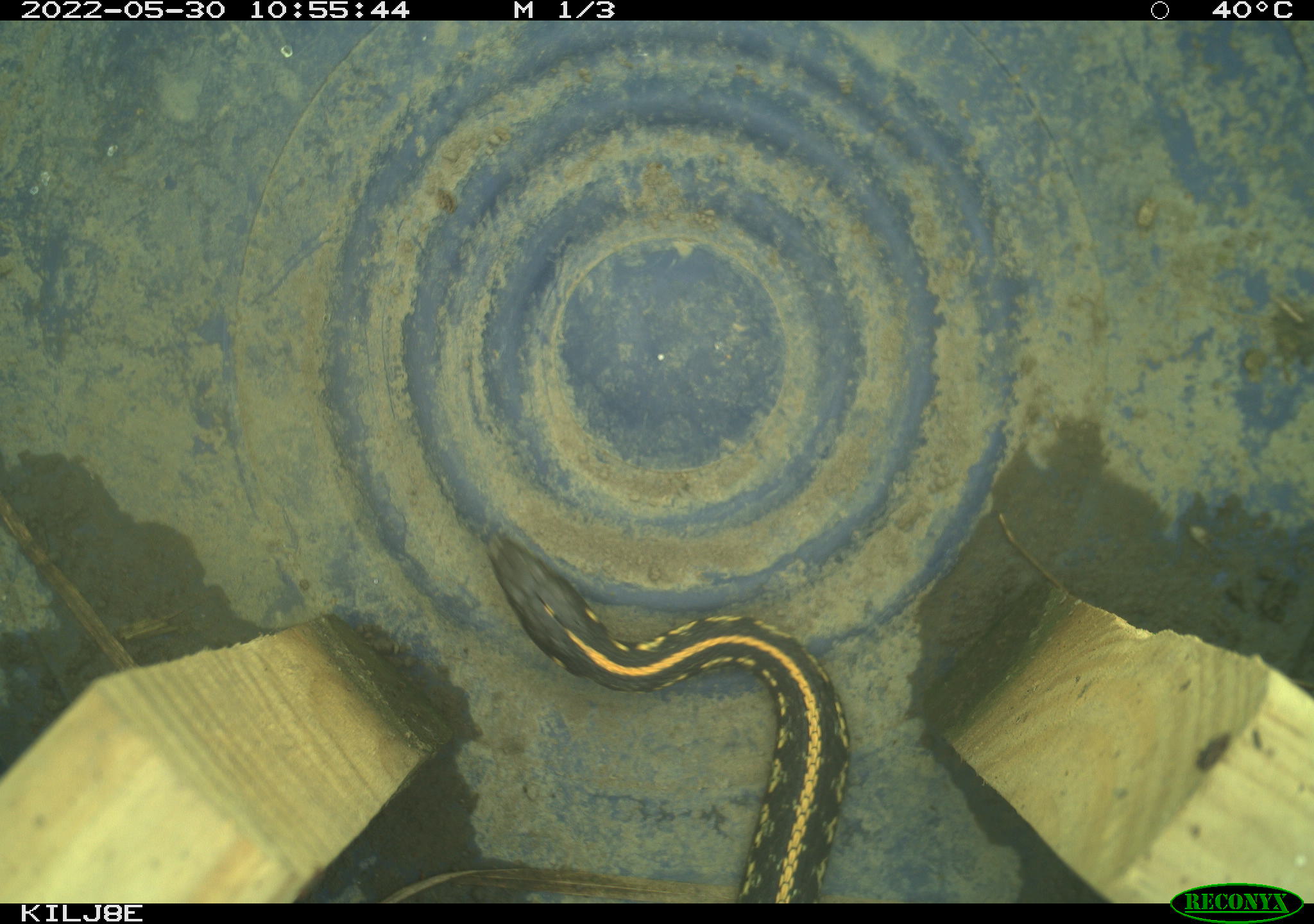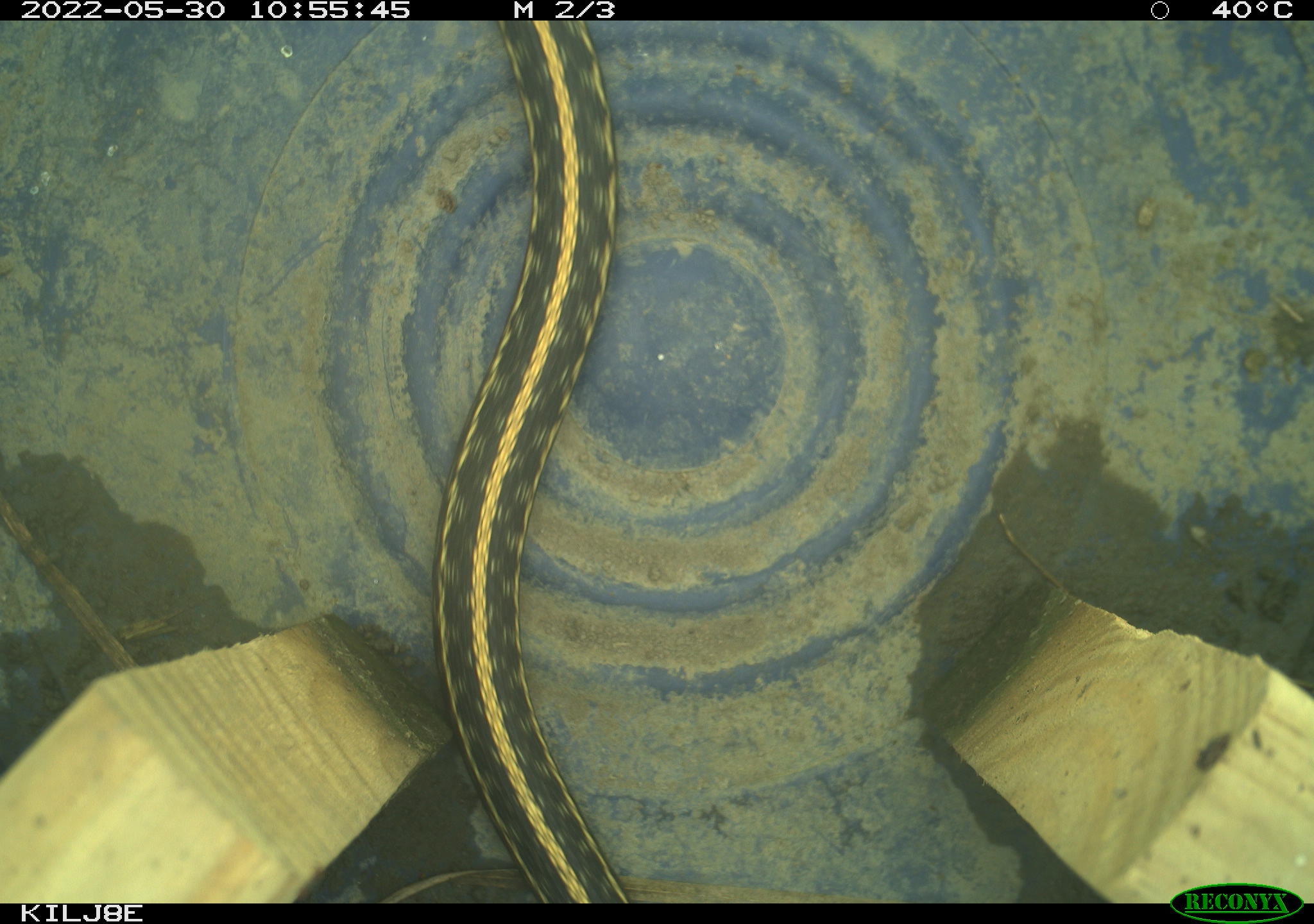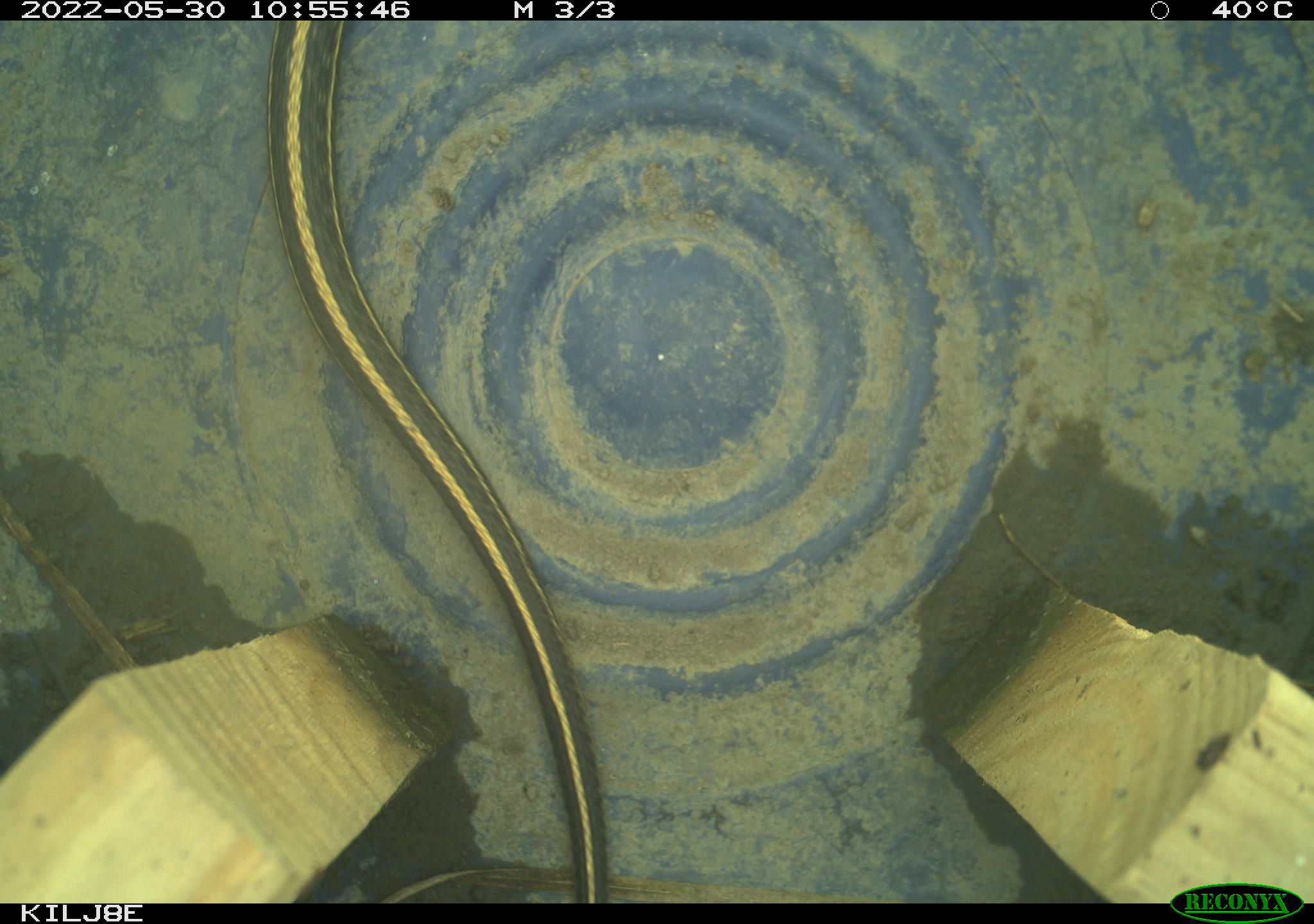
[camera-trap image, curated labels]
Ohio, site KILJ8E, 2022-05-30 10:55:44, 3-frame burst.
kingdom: Animalia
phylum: Chordata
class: Reptilia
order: Squamata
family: Colubridae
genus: Thamnophis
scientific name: Thamnophis radix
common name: plains gartersnake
Plains gartersnake (Thamnophis radix).